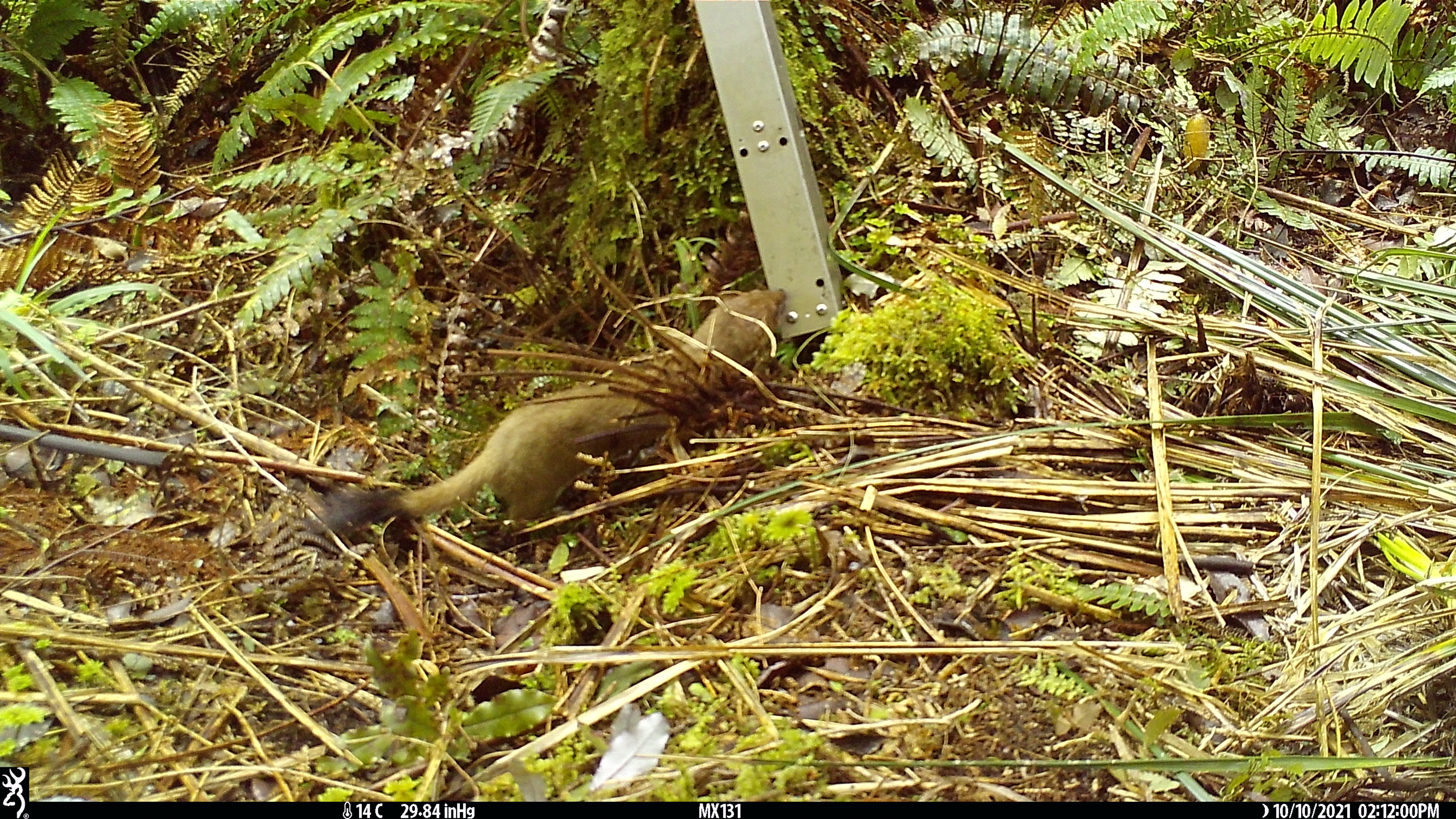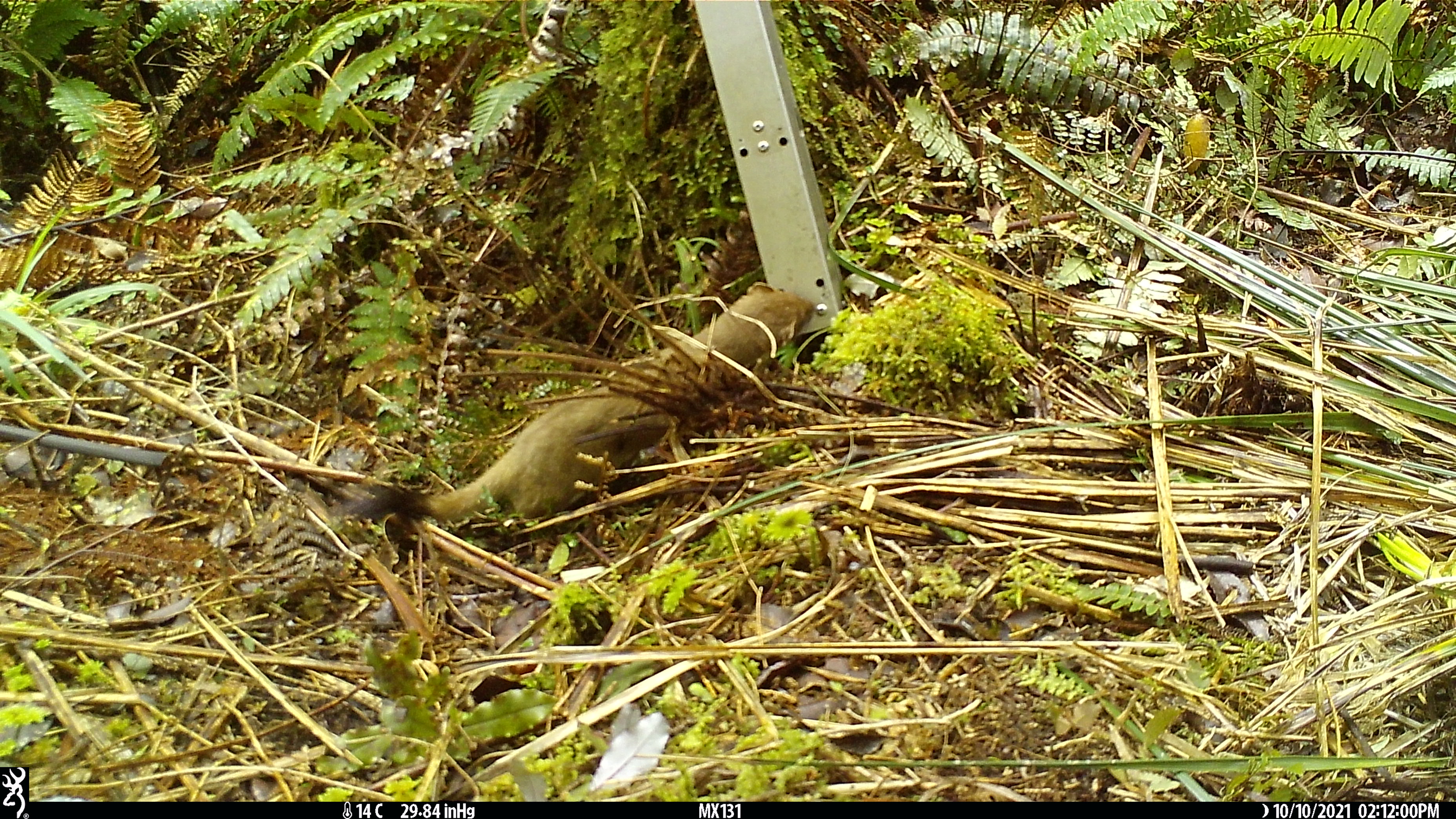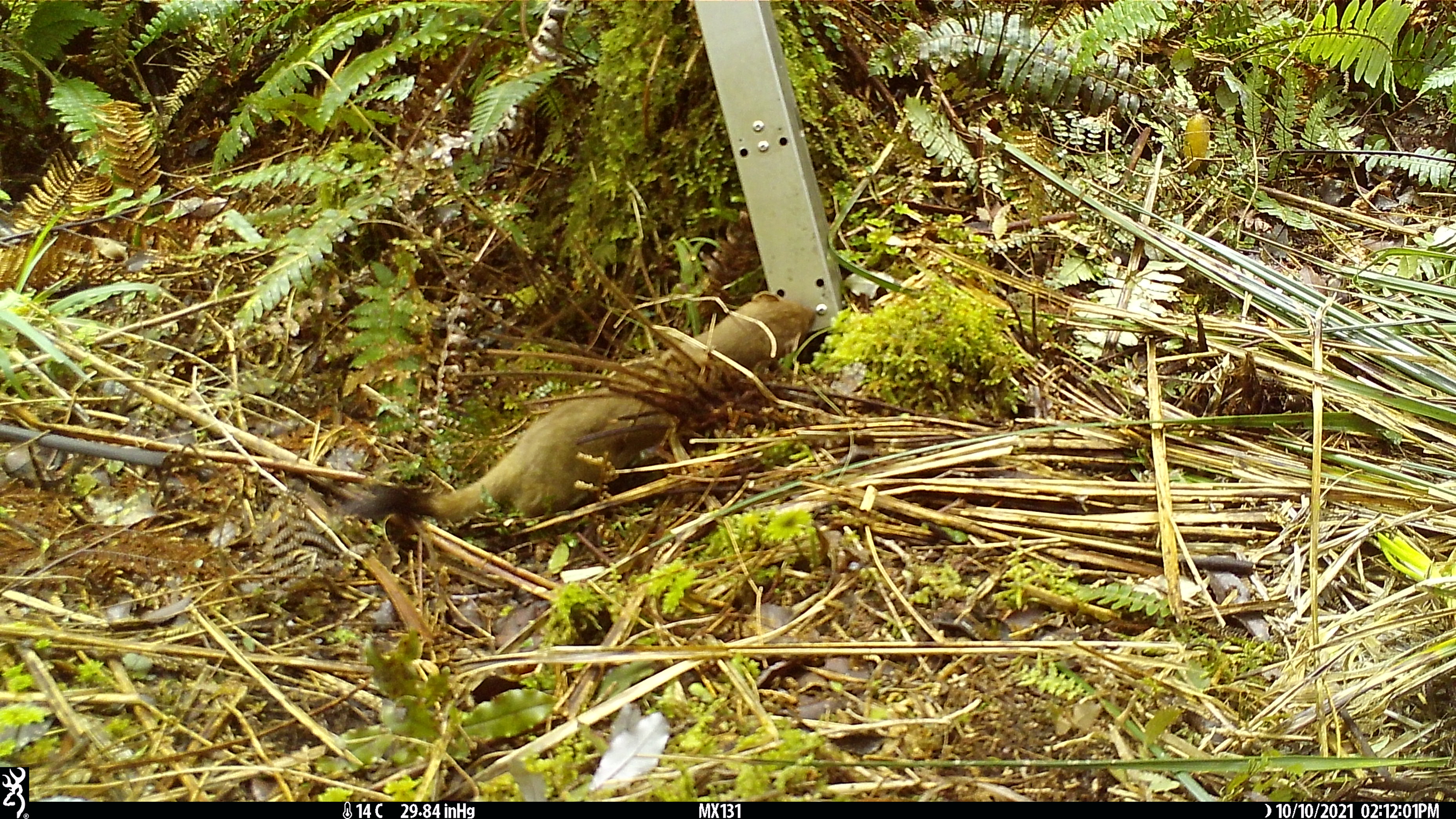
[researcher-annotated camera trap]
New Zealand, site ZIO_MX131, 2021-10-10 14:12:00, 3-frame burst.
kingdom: Animalia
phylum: Chordata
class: Mammalia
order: Carnivora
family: Mustelidae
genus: Mustela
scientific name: Mustela erminea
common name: stoat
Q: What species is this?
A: Stoat (Mustela erminea).